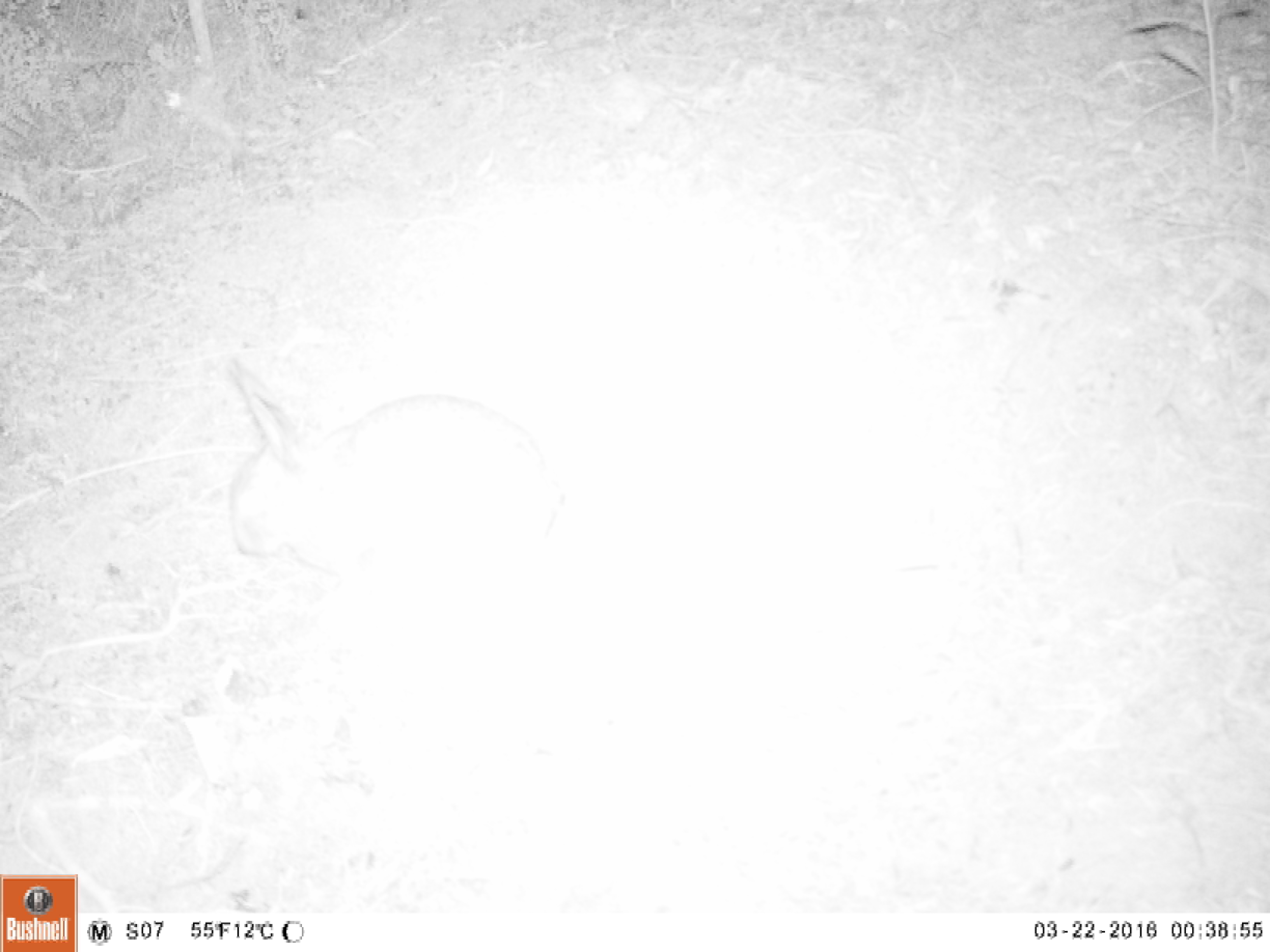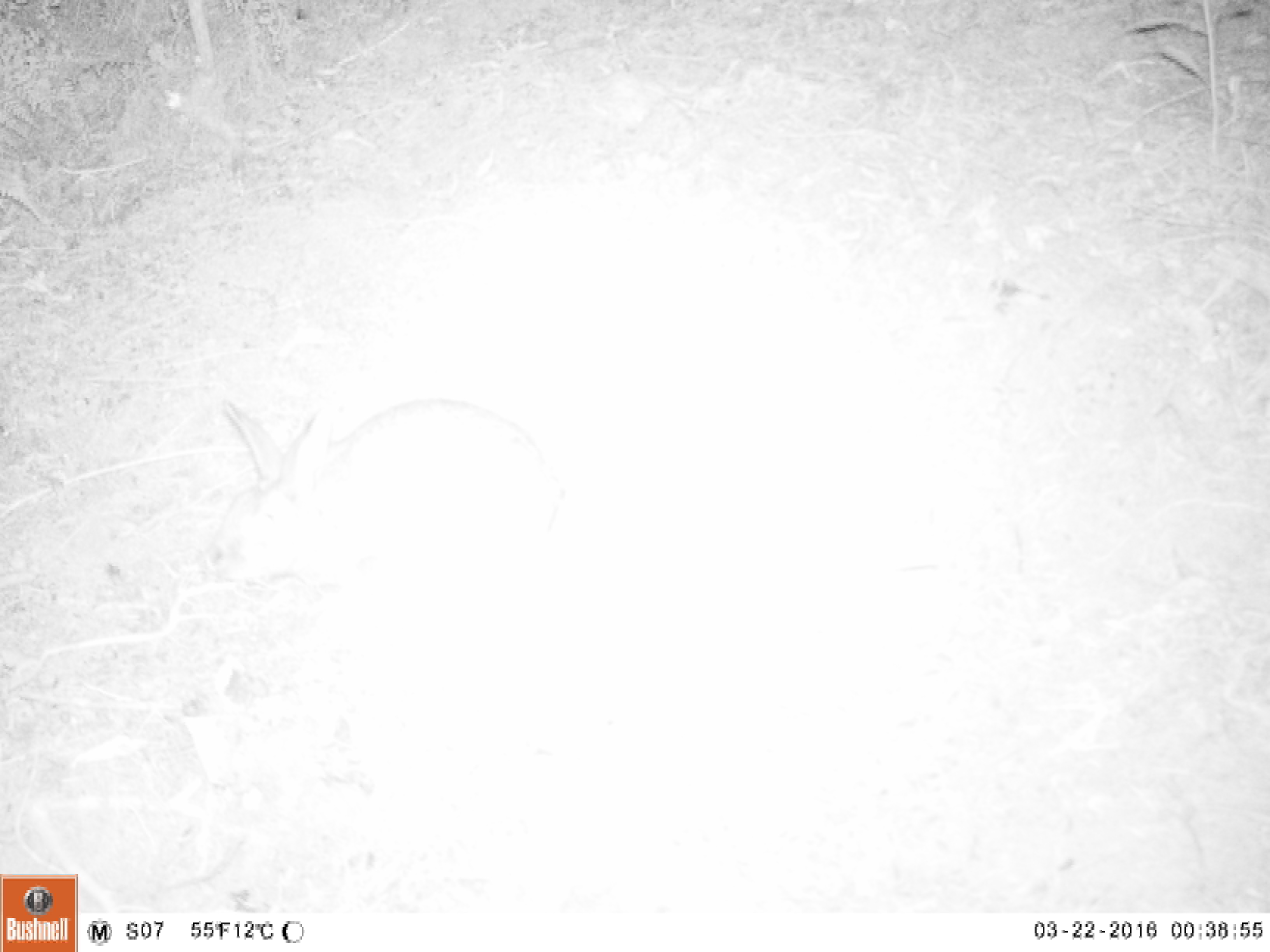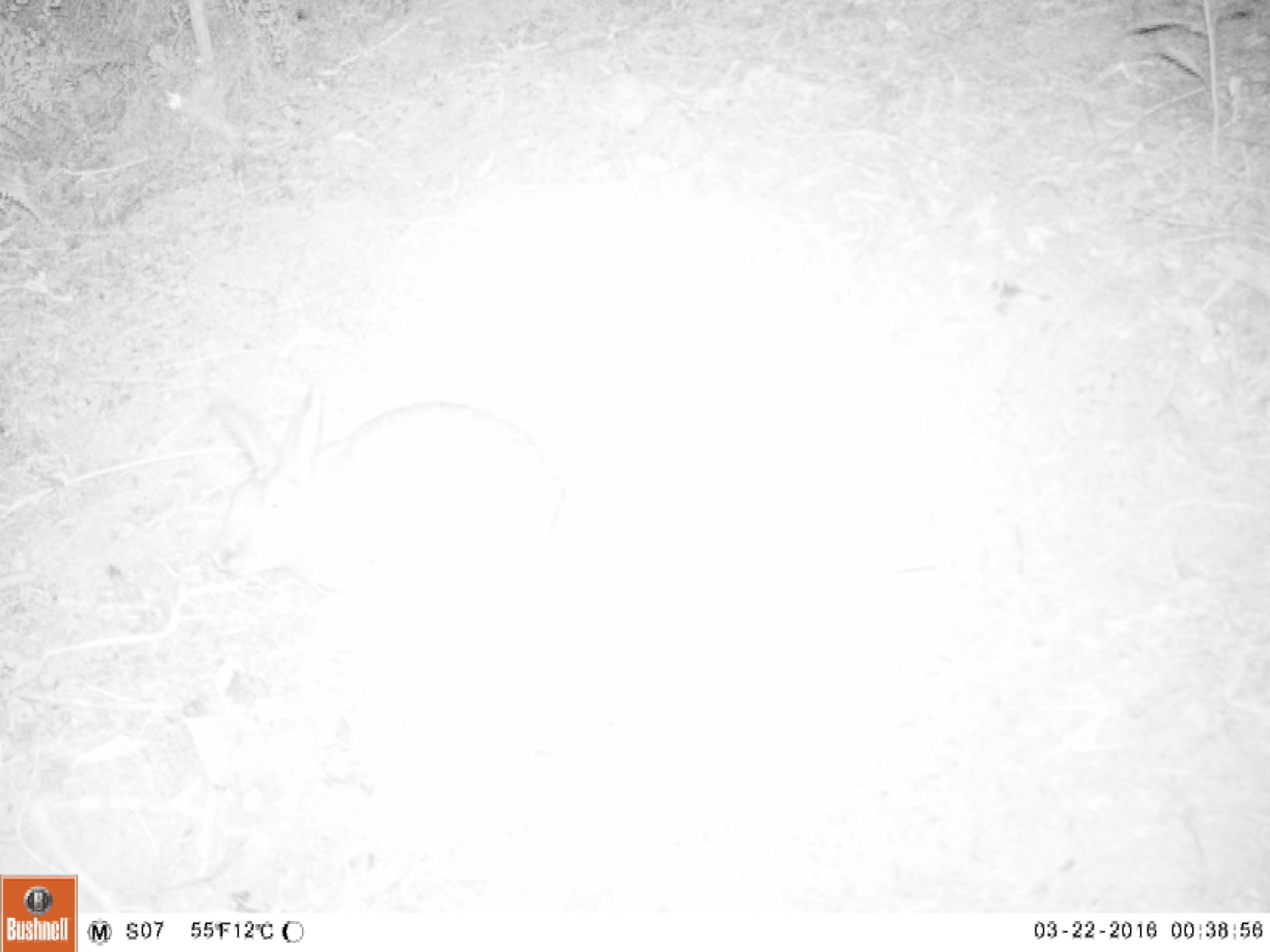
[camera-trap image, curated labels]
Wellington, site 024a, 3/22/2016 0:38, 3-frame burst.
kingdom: Animalia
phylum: Chordata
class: Mammalia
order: Lagomorpha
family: Leporidae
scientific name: Leporidae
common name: rabbit